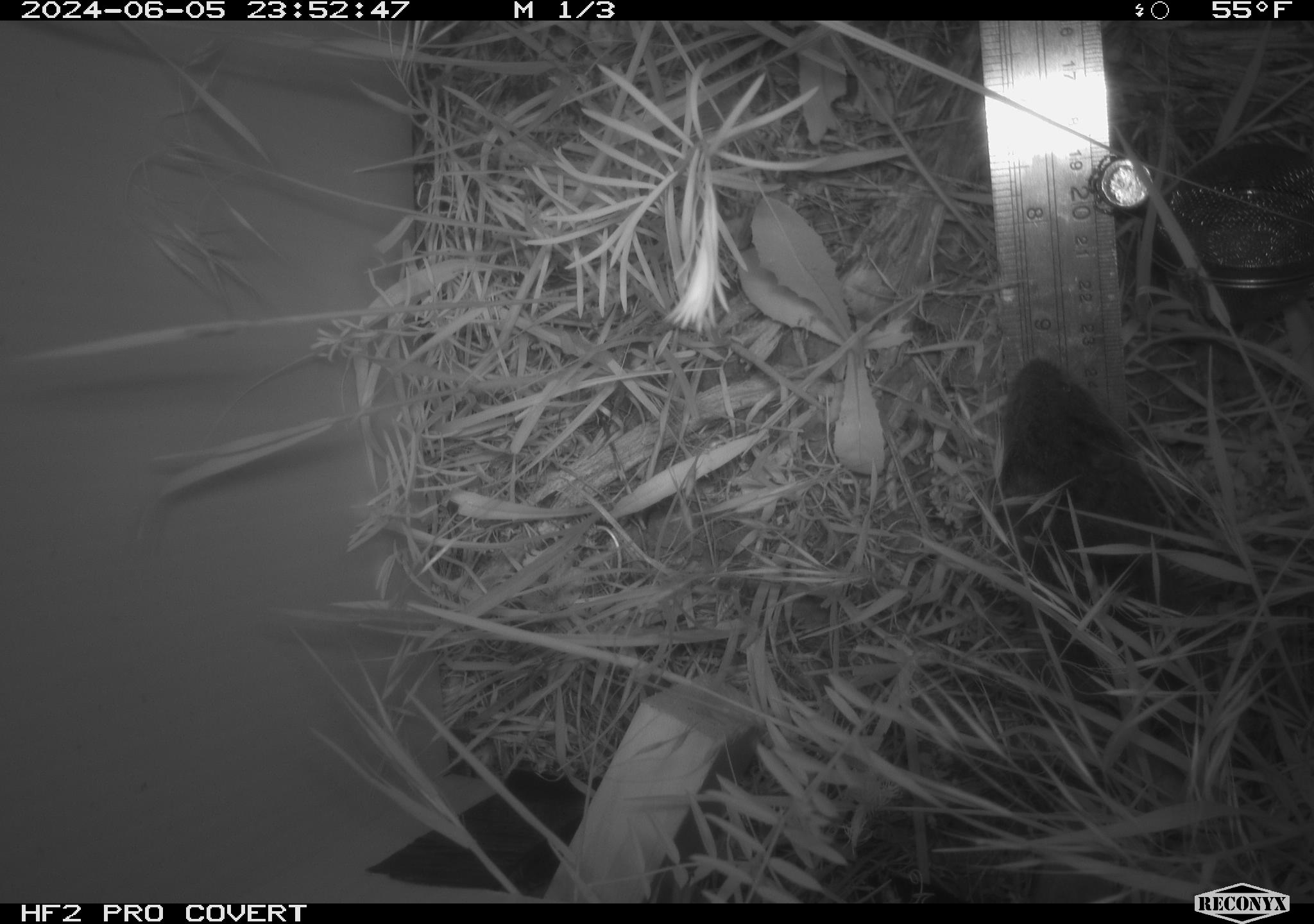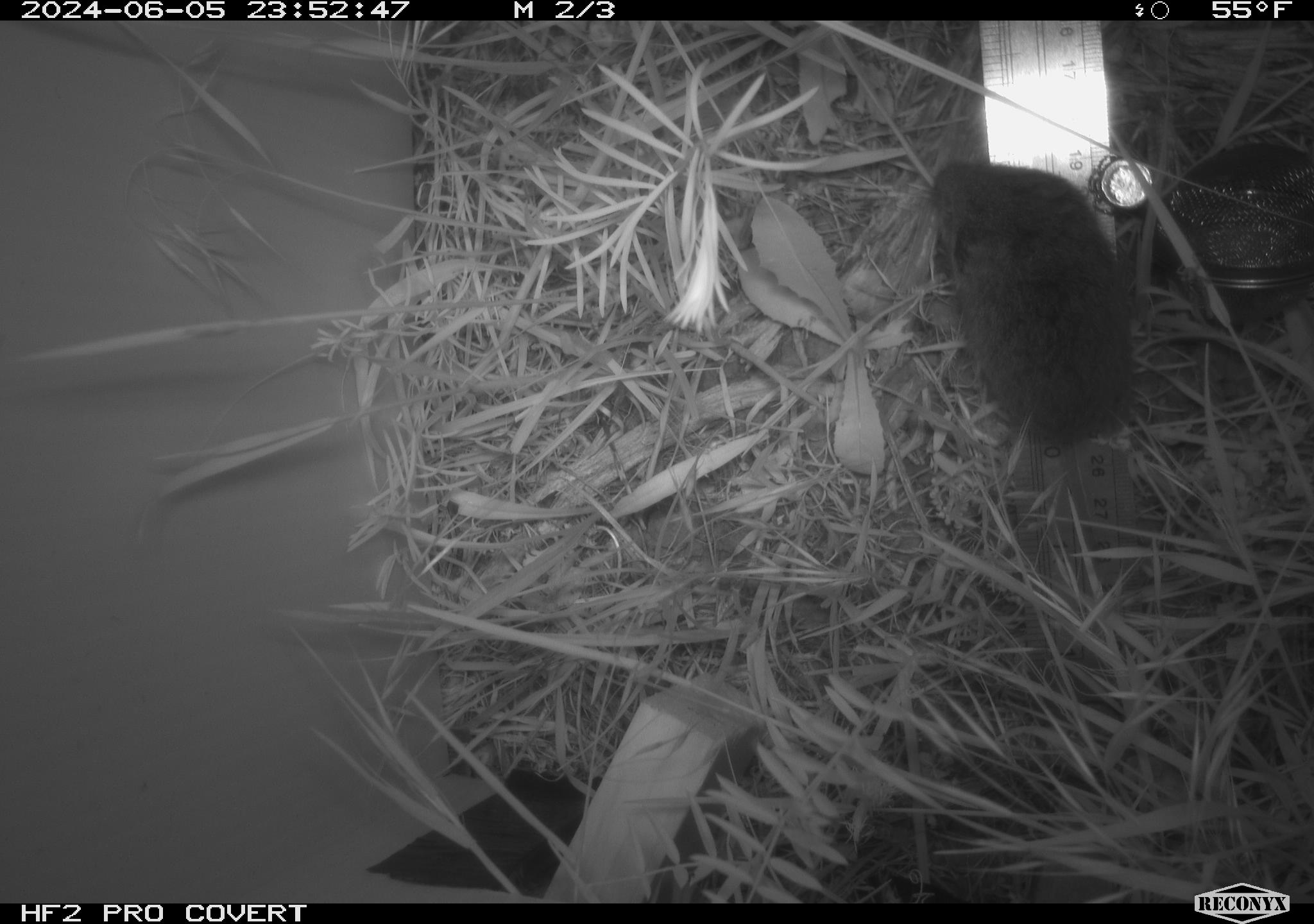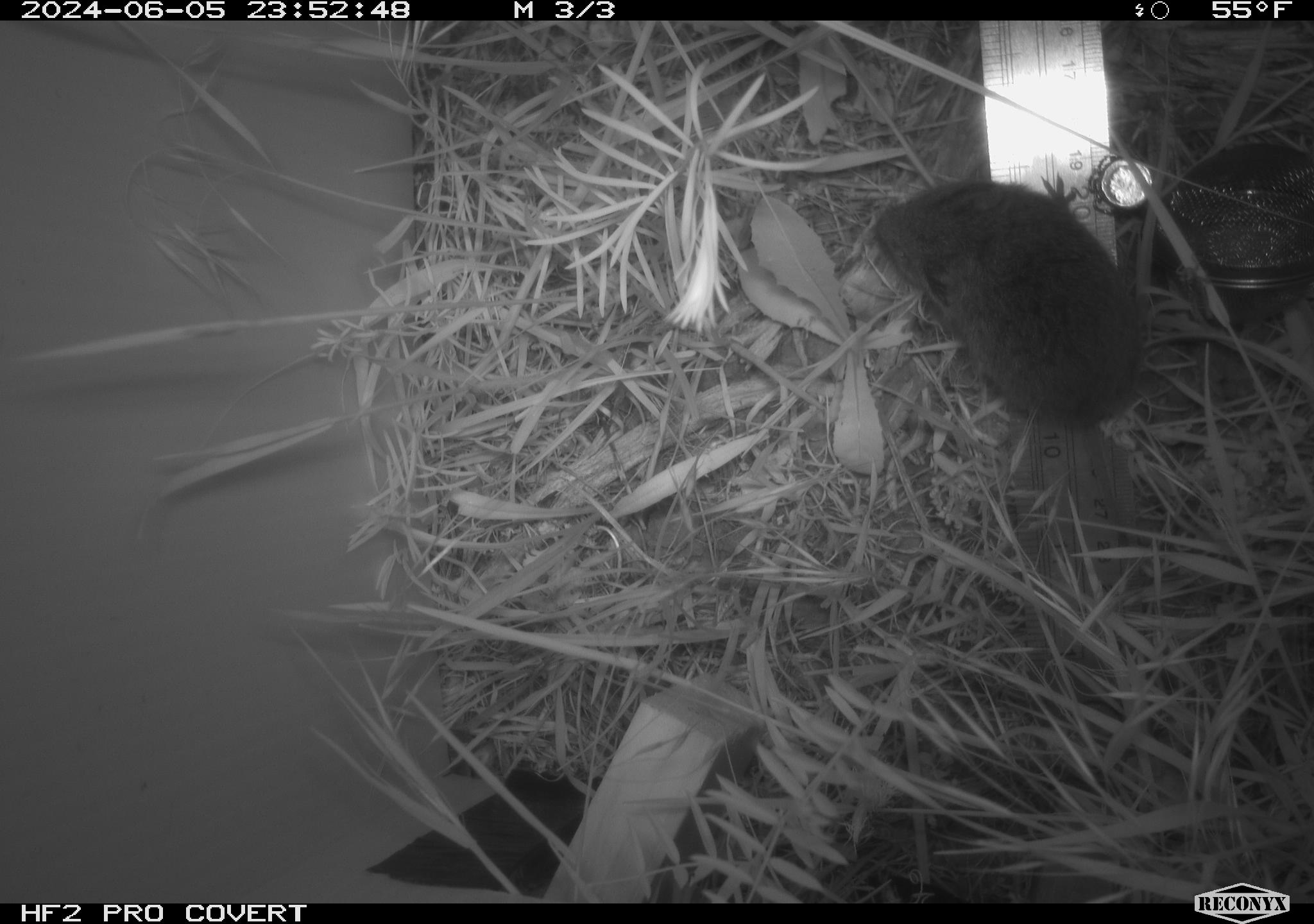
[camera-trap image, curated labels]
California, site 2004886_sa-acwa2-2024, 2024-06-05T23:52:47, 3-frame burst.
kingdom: Animalia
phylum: Chordata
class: Mammalia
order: Rodentia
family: Cricetidae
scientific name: Cricetidae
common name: hamsters, voles, lemmings, and allies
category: cricetidae family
Cricetidae family (hamsters, voles, lemmings, and allies) (Cricetidae).